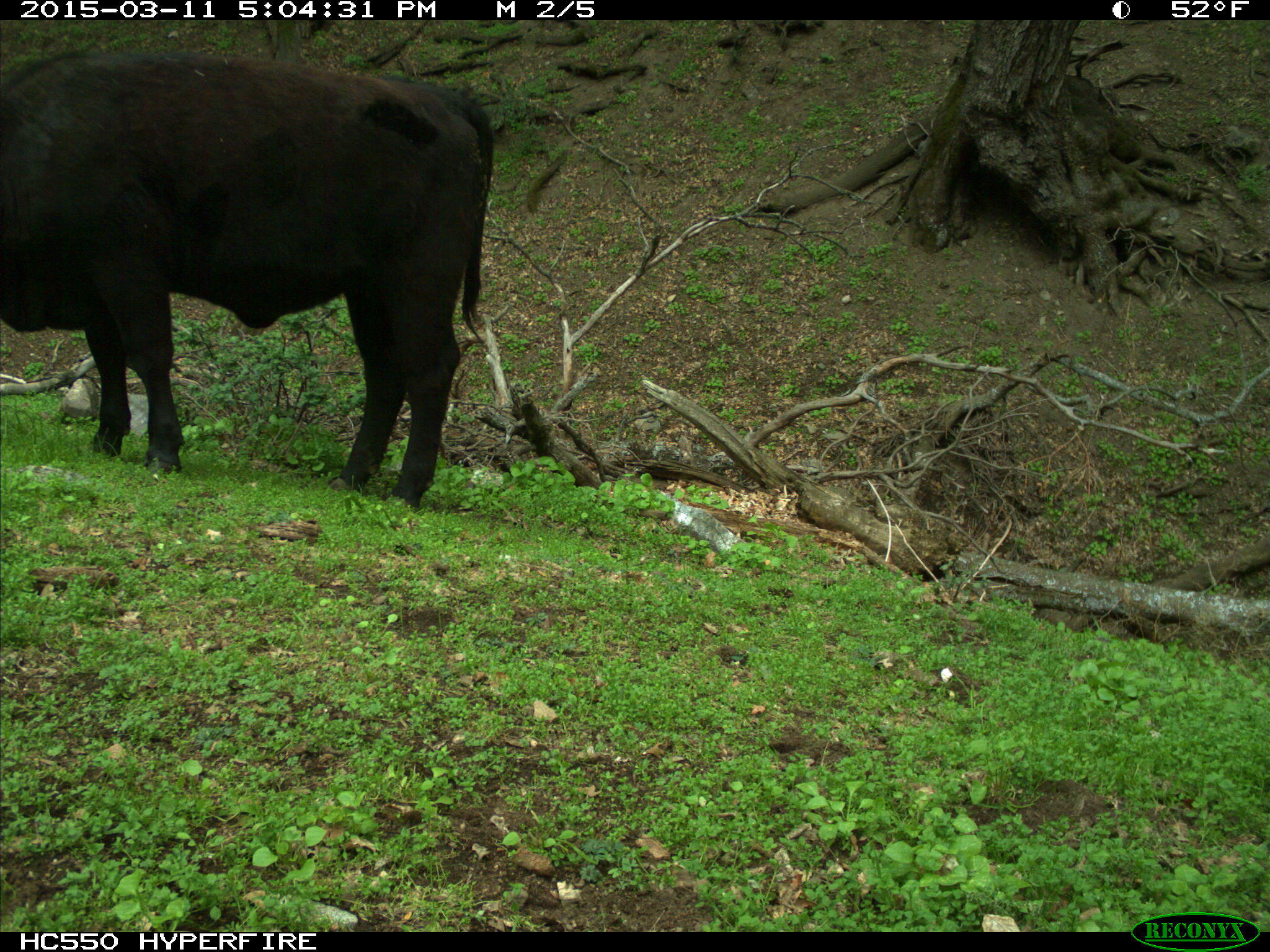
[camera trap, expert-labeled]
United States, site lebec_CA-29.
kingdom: Animalia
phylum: Chordata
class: Mammalia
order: Artiodactyla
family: Bovidae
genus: Bos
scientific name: Bos taurus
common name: domestic cow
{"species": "Bos taurus (domestic cow)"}